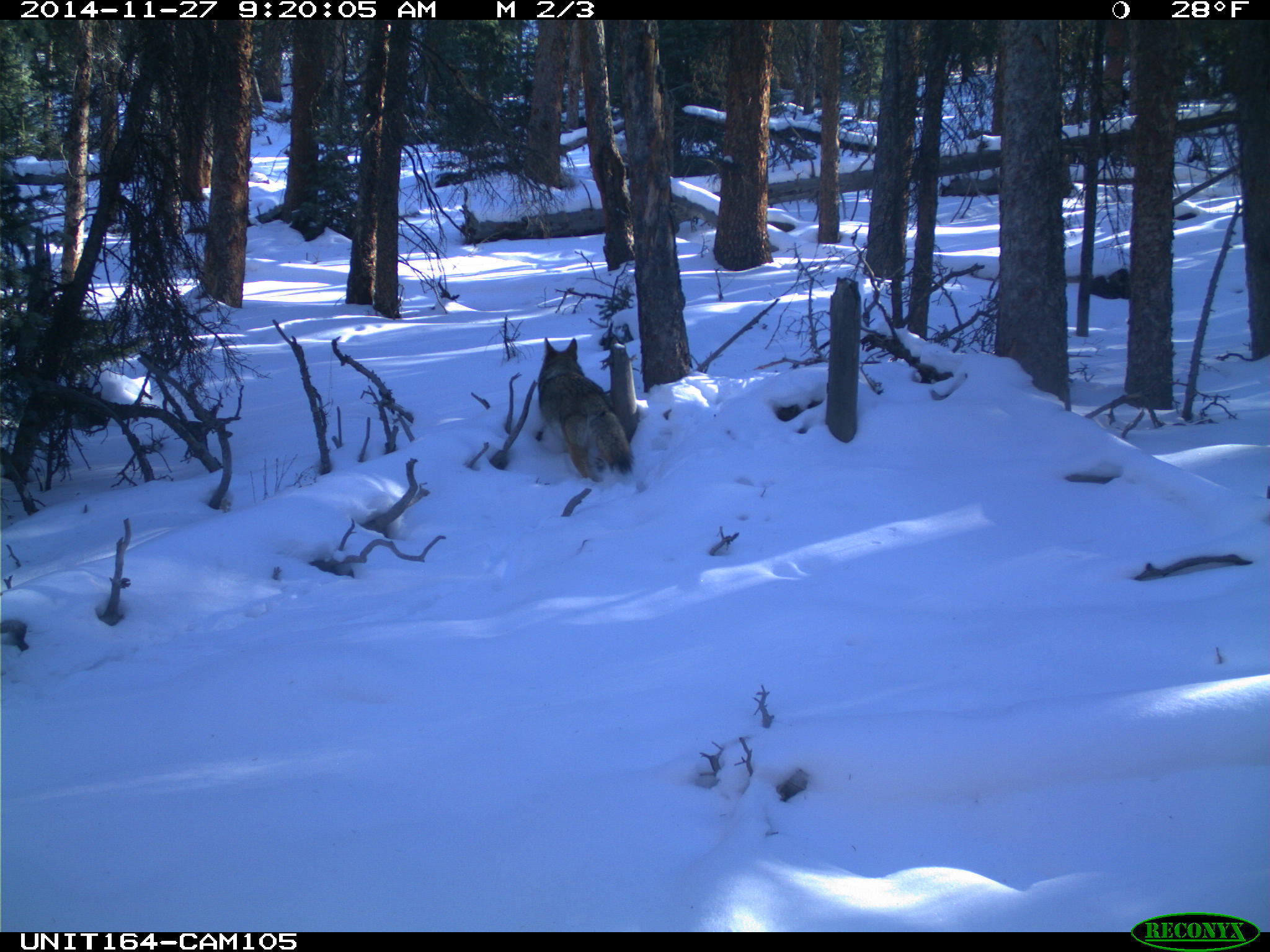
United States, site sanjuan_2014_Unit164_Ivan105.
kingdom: Animalia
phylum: Chordata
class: Mammalia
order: Carnivora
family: Canidae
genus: Canis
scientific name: Canis latrans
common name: coyote